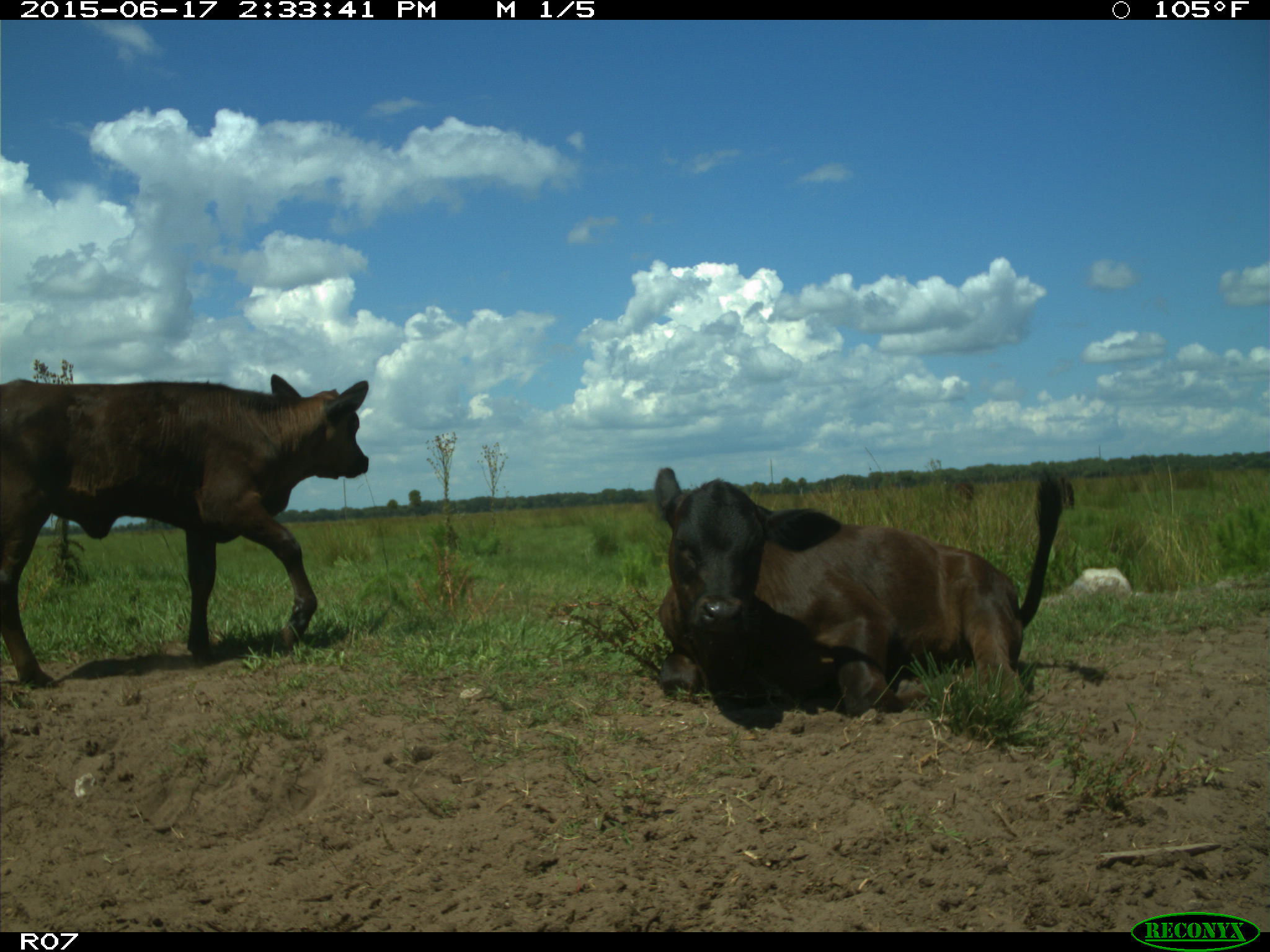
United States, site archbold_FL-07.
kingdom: Animalia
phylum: Chordata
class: Mammalia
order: Artiodactyla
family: Bovidae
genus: Bos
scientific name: Bos taurus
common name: domestic cow